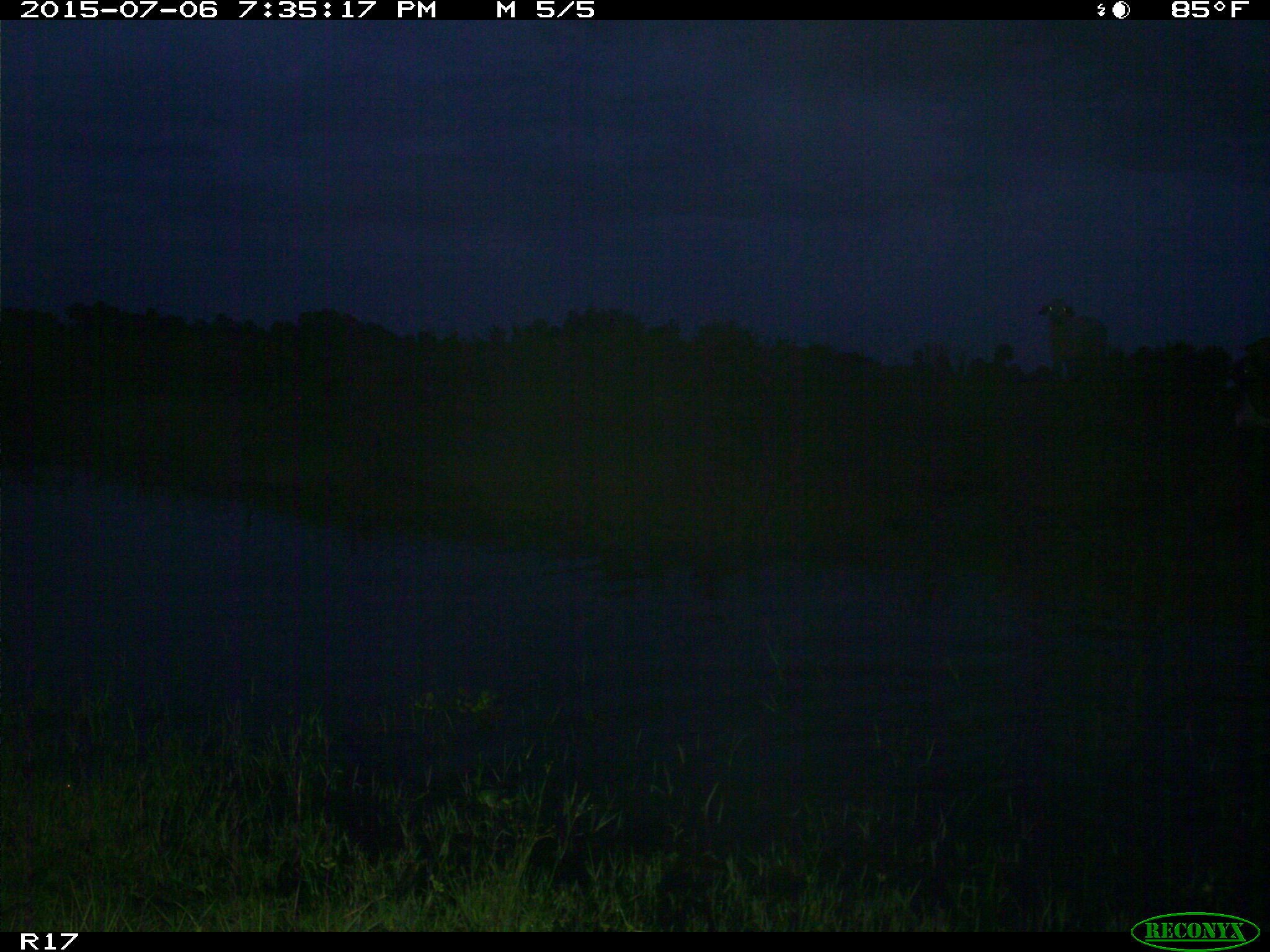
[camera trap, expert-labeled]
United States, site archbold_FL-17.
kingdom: Animalia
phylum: Chordata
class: Mammalia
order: Artiodactyla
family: Bovidae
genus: Bos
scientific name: Bos taurus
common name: domestic cow